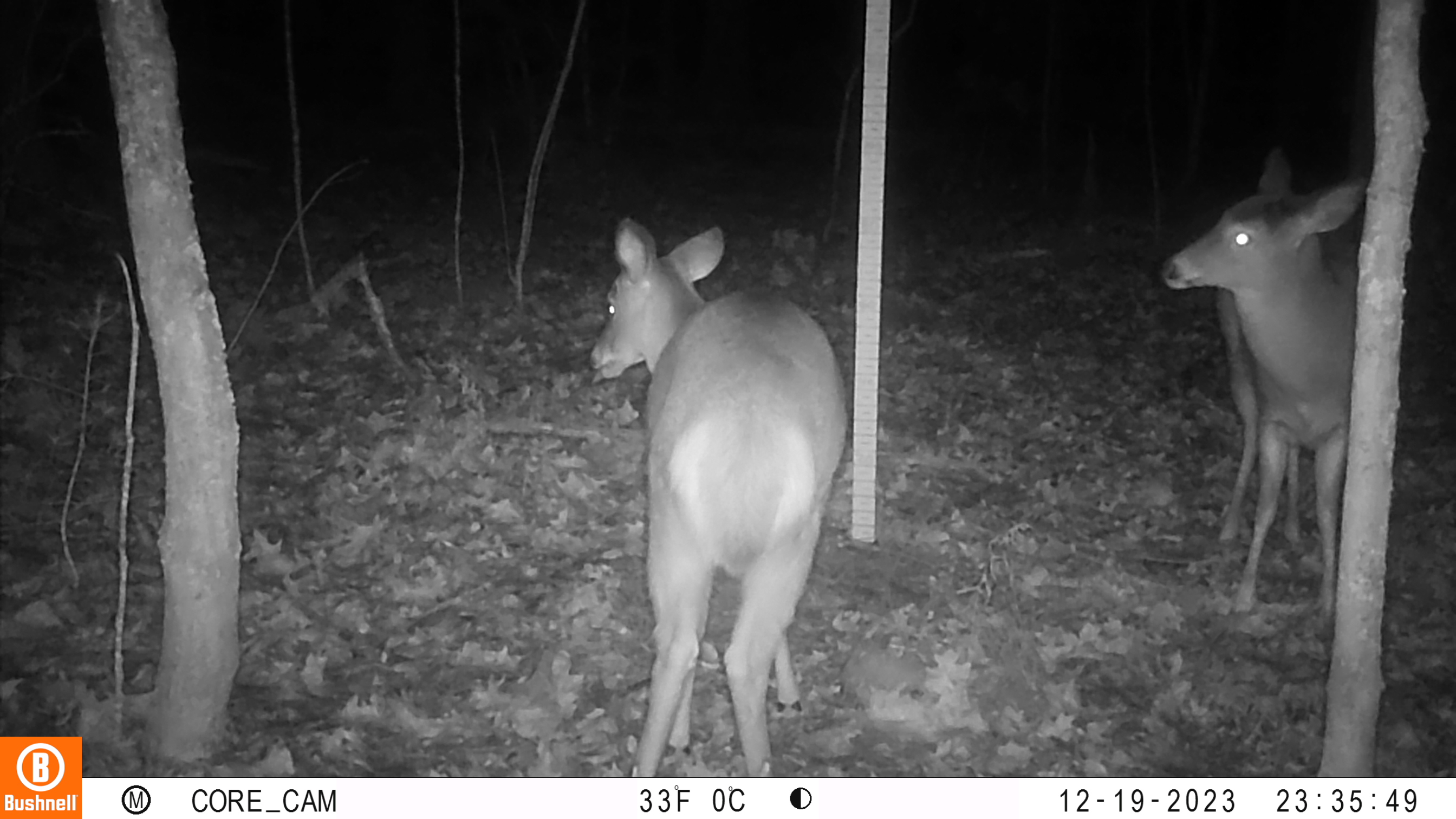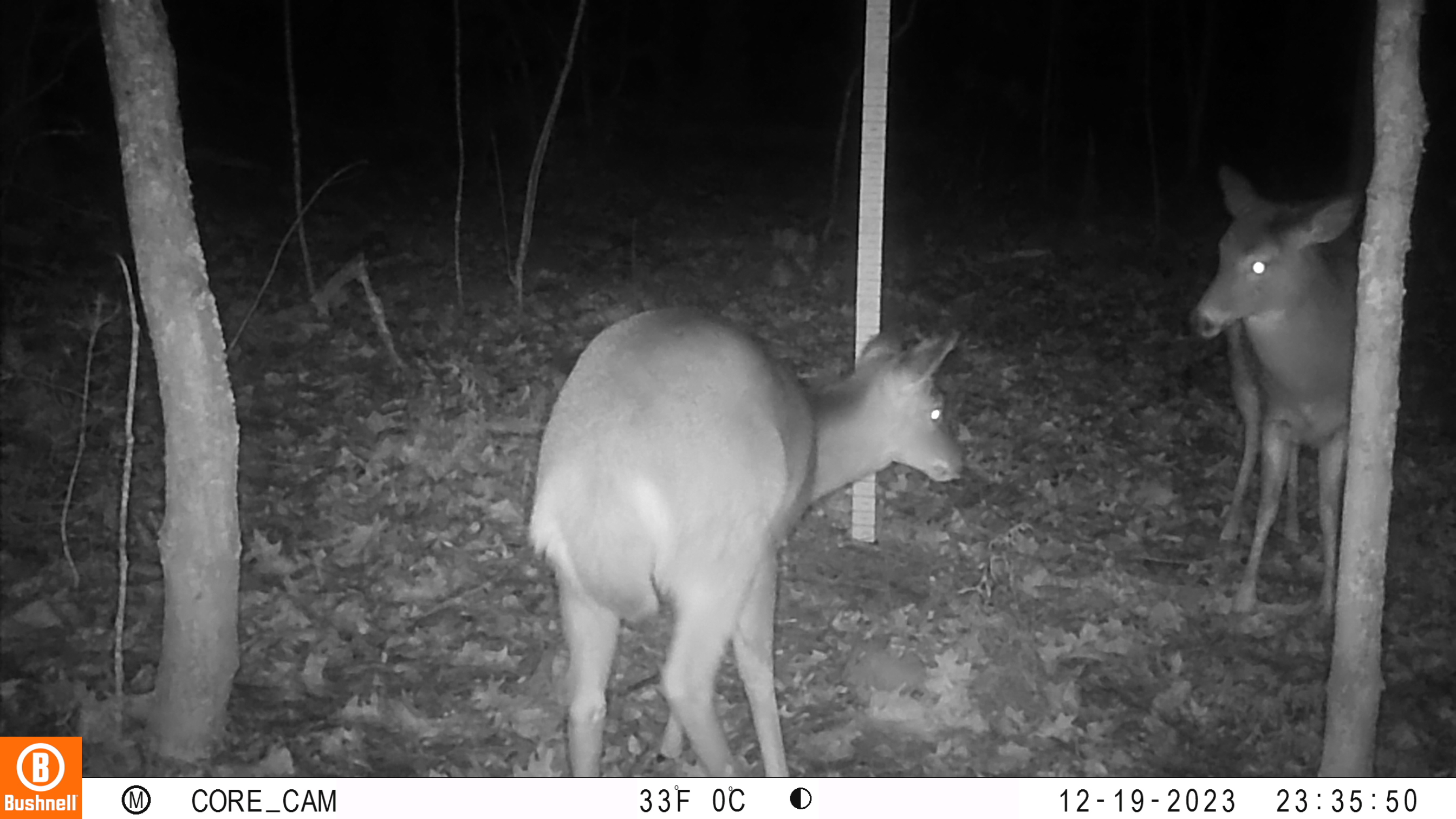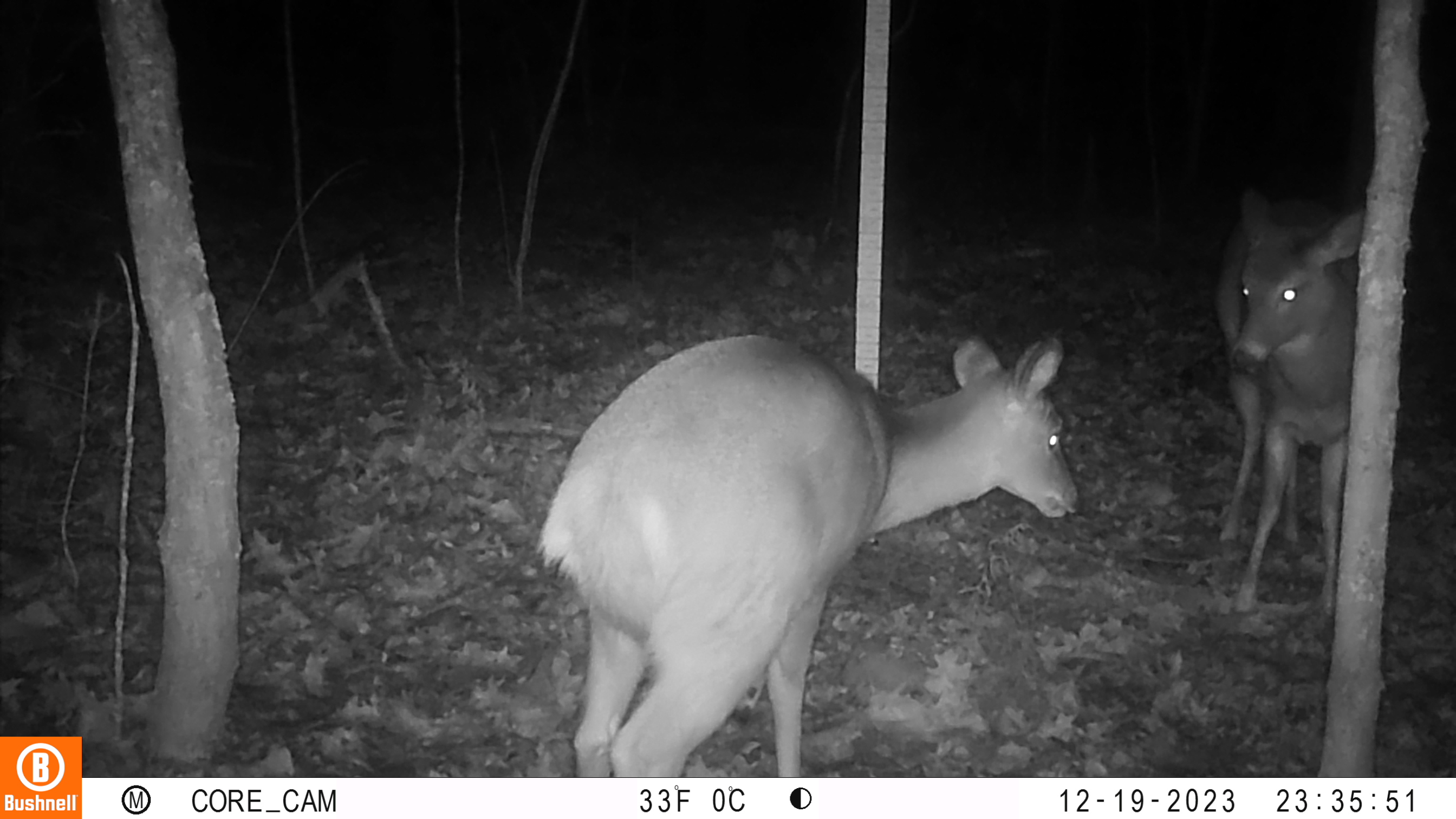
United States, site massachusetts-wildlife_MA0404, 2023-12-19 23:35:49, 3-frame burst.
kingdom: Animalia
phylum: Chordata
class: Mammalia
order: Artiodactyla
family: Cervidae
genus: Odocoileus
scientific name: Odocoileus virginianus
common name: white-tailed deer